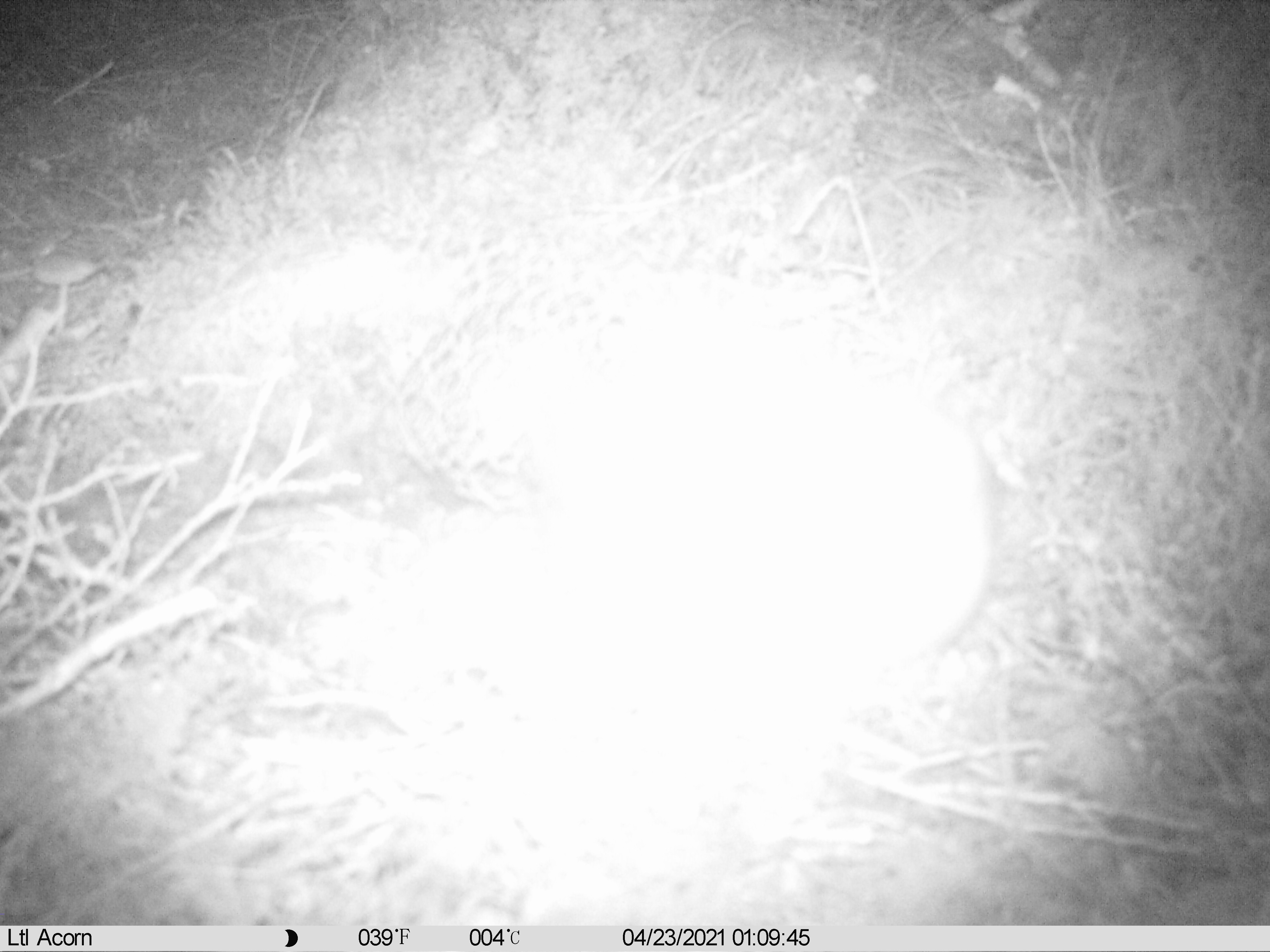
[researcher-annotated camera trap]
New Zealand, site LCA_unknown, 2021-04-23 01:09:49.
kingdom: Animalia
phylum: Chordata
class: Mammalia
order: Carnivora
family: Mustelidae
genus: Mustela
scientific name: Mustela erminea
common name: stoat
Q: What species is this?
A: Stoat (Mustela erminea).